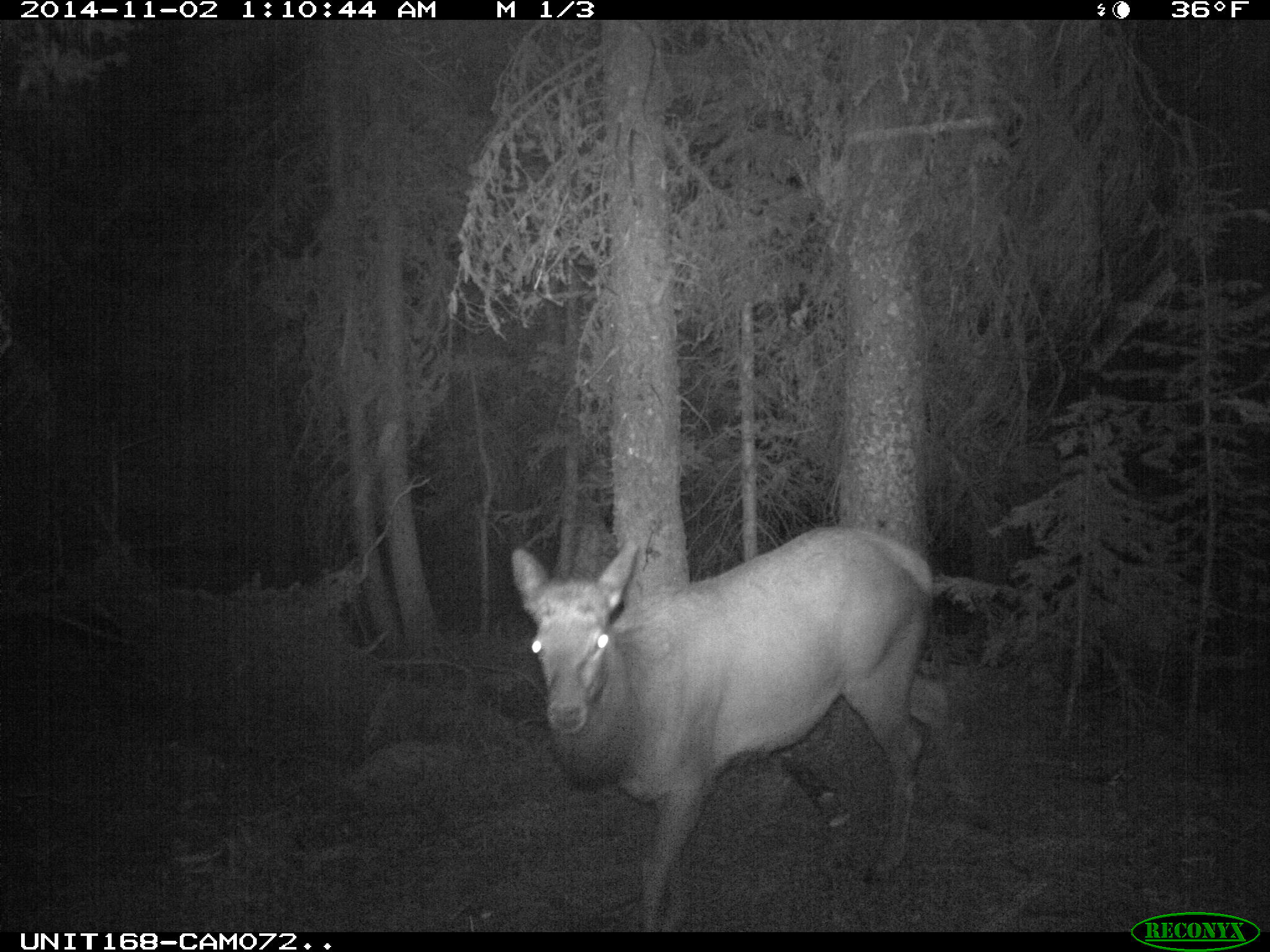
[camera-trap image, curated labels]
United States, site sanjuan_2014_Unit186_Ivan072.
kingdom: Animalia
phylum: Chordata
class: Mammalia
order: Artiodactyla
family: Cervidae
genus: Cervus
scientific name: Cervus elaphus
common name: red deer